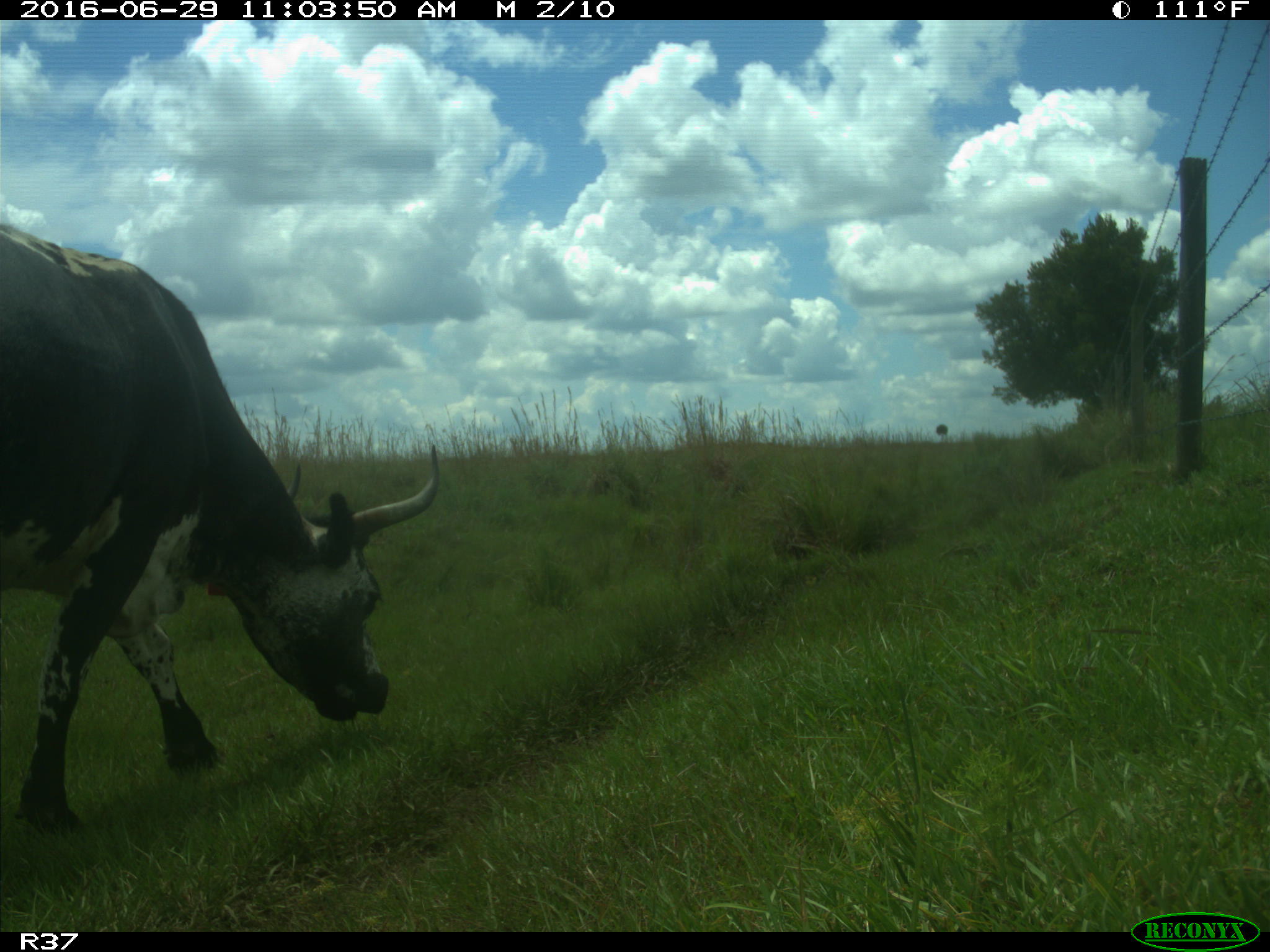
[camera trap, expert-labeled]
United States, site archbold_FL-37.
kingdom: Animalia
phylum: Chordata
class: Mammalia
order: Artiodactyla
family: Bovidae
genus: Bos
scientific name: Bos taurus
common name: domestic cow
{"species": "Bos taurus (domestic cow)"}